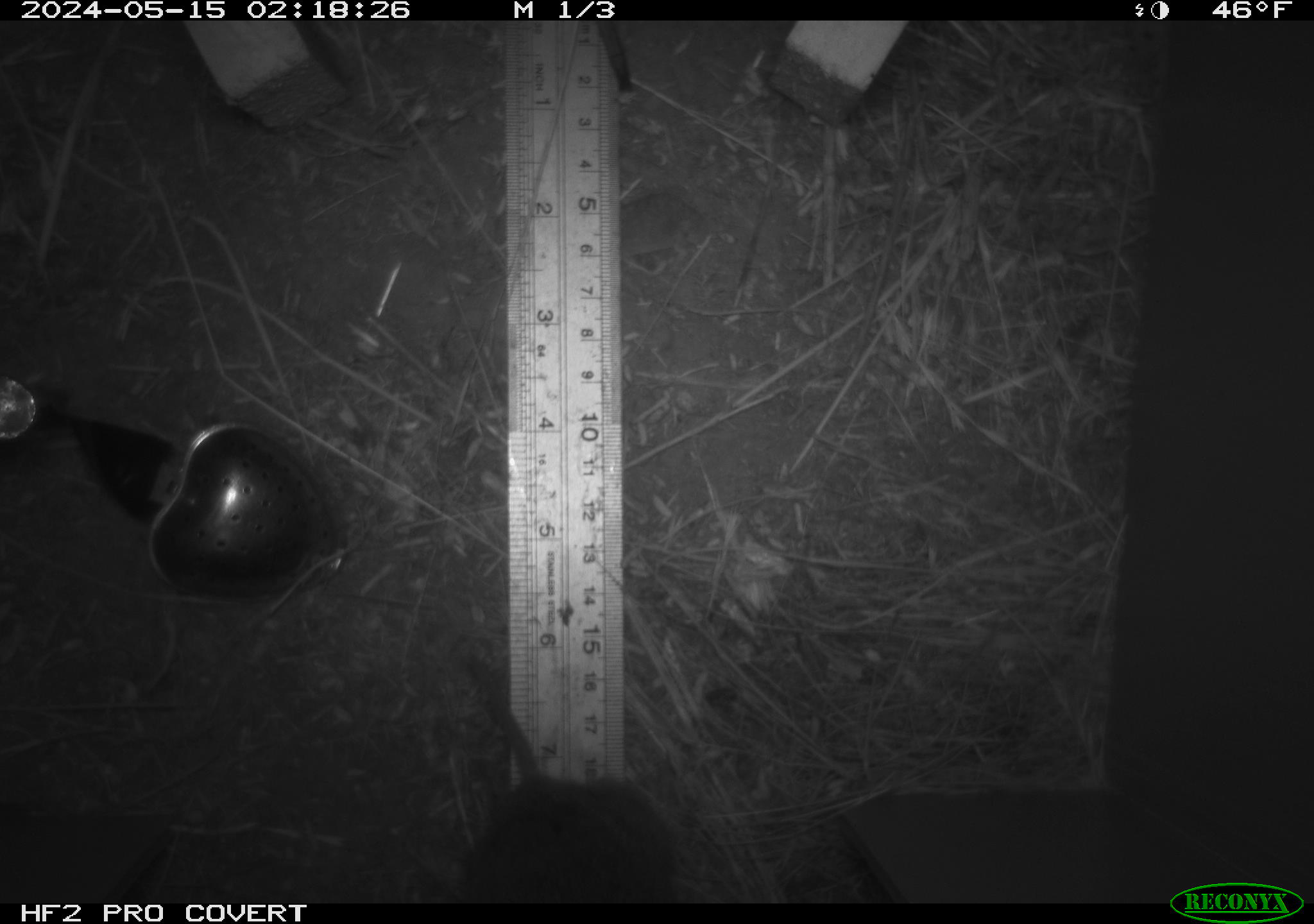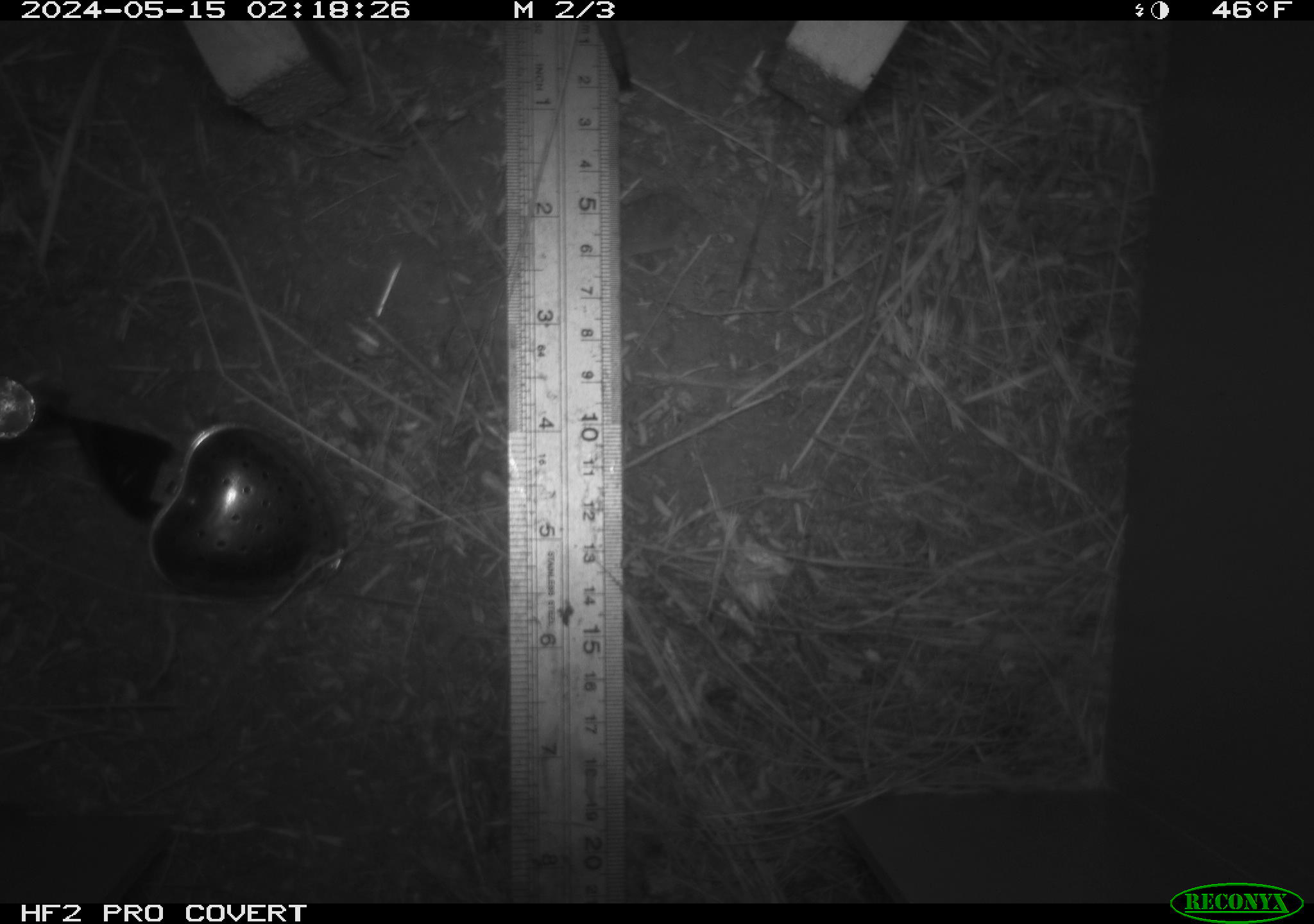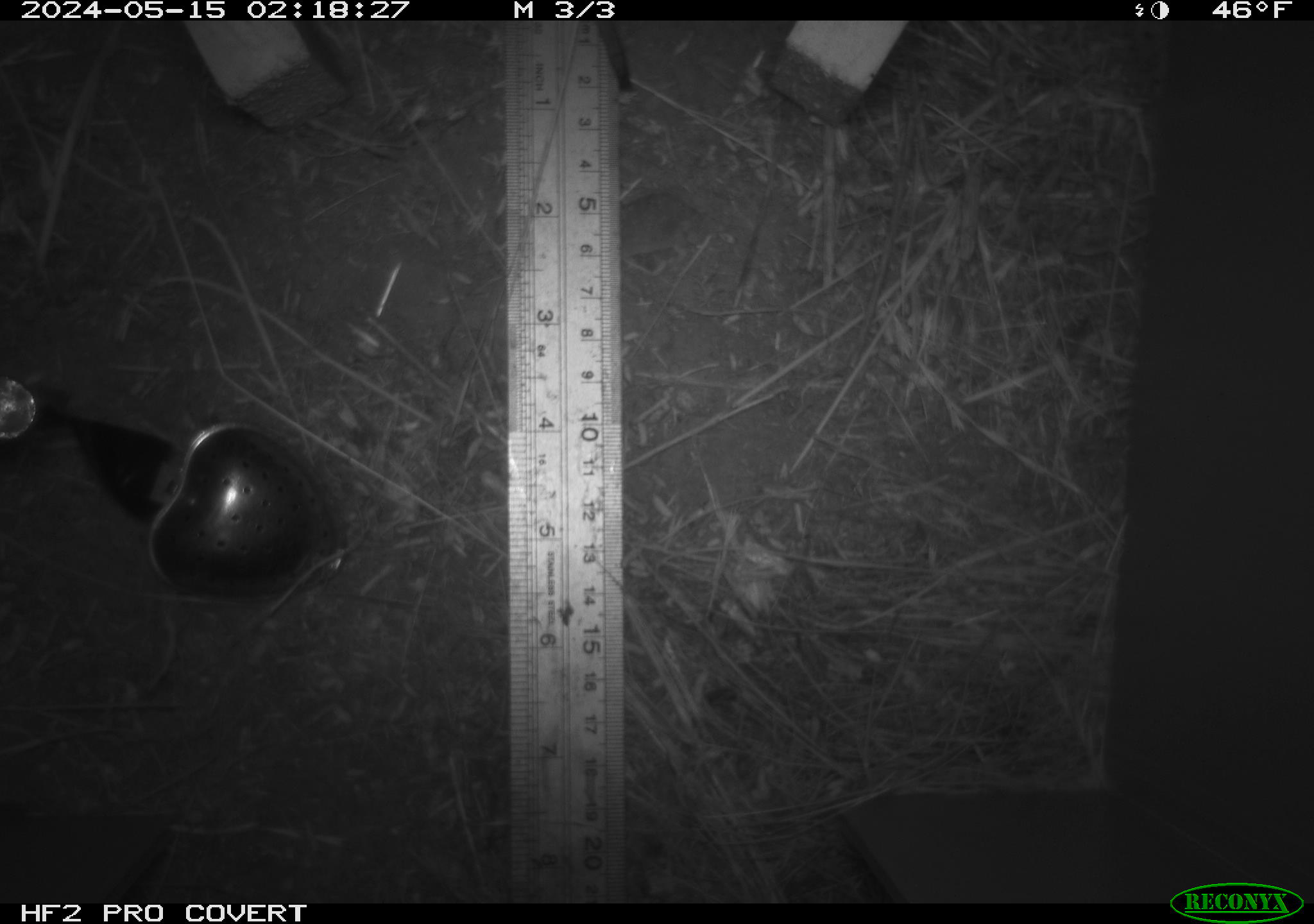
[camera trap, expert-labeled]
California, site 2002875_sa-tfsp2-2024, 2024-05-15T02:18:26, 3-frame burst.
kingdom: Animalia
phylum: Chordata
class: Mammalia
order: Rodentia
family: Cricetidae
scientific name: Arvicolinae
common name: voles, lemmings, and muskrats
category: arvicolinae subfamily